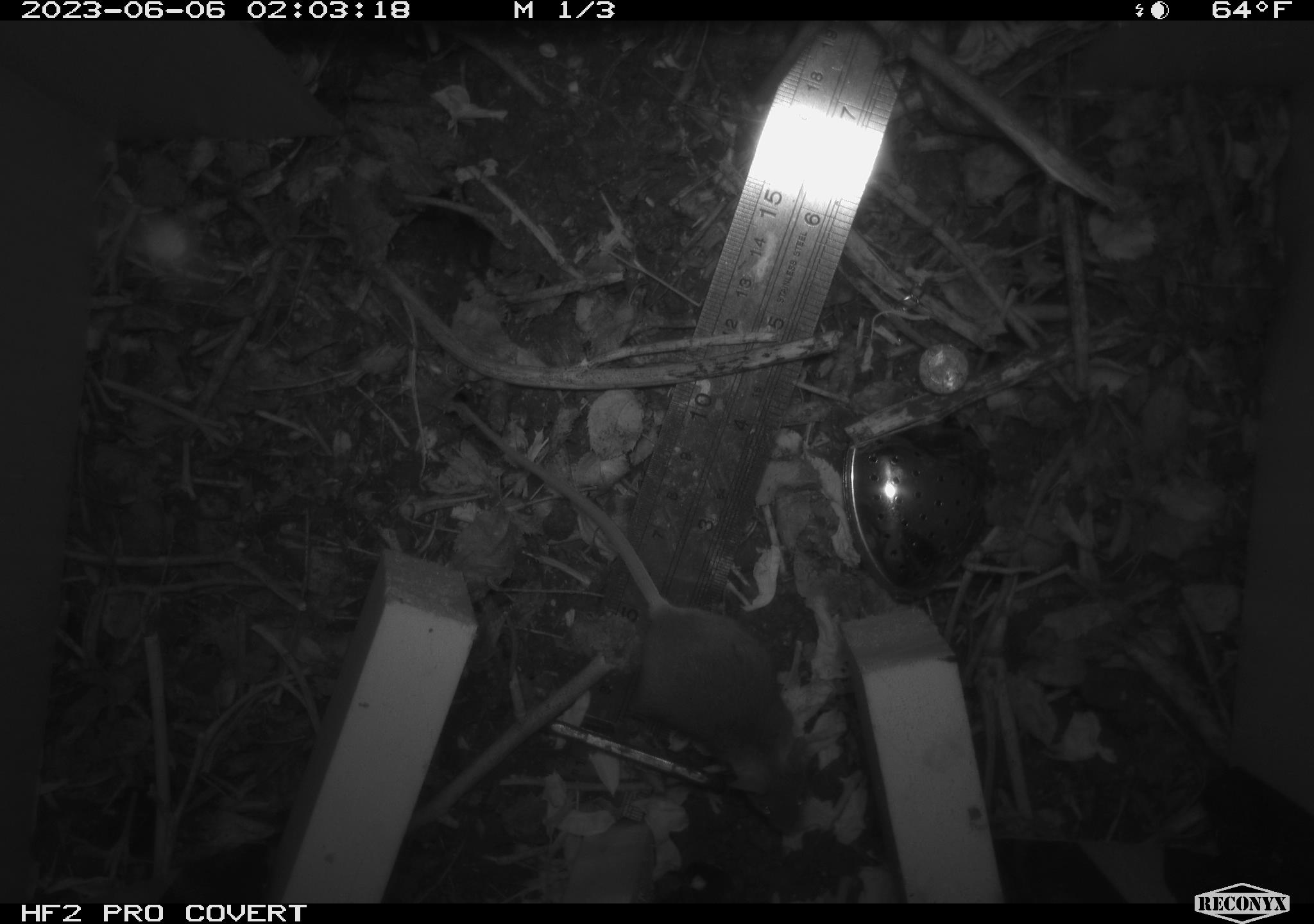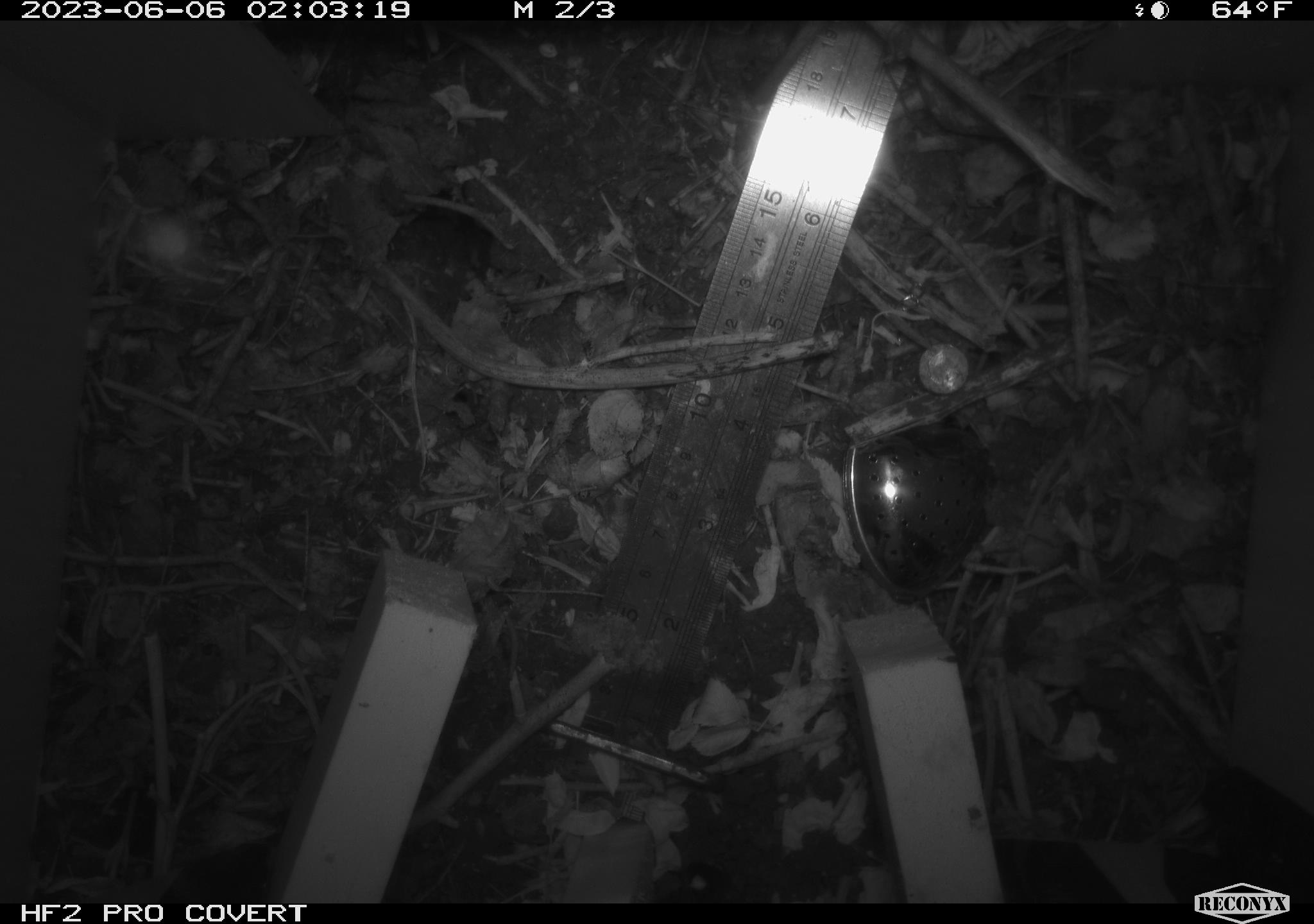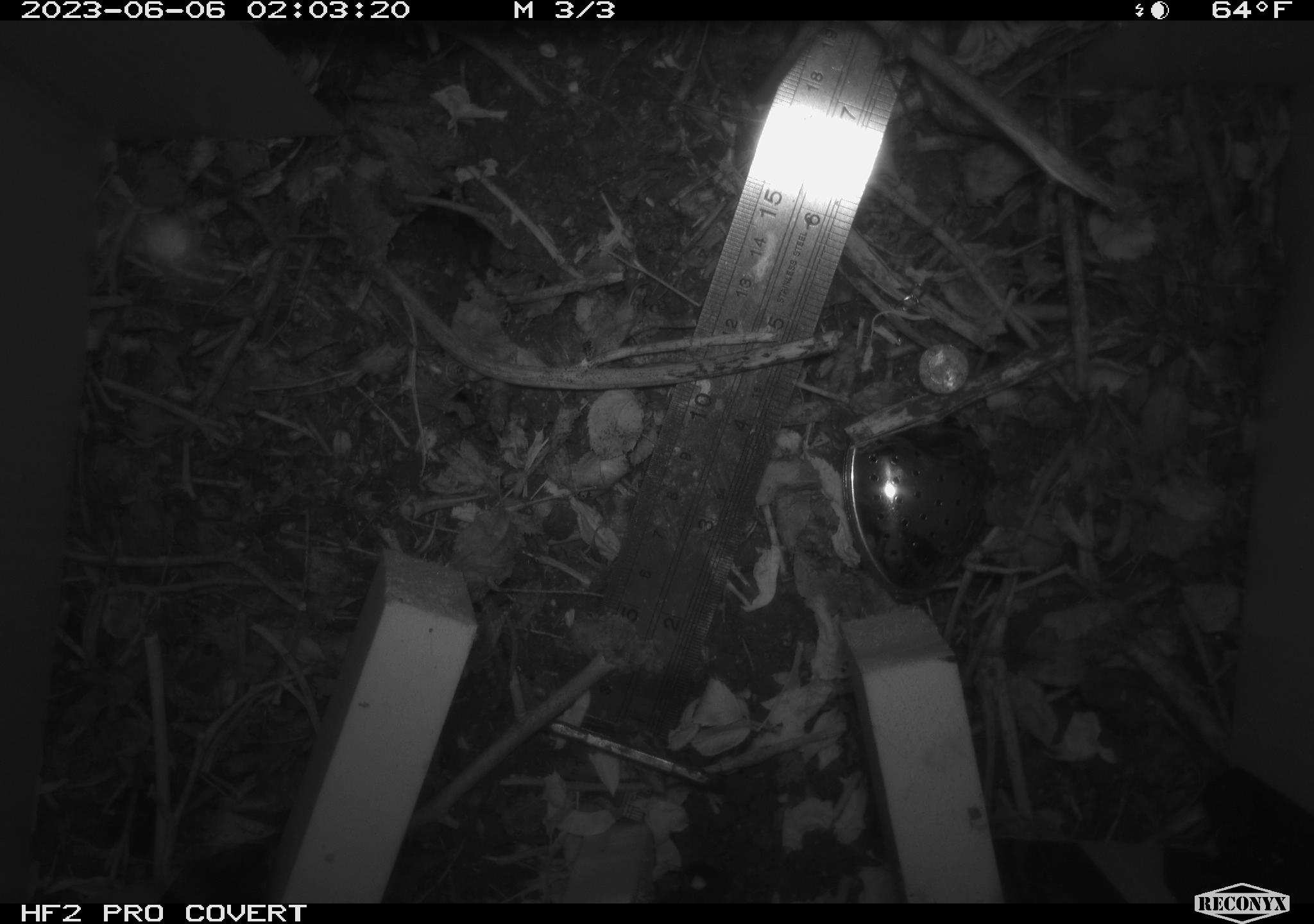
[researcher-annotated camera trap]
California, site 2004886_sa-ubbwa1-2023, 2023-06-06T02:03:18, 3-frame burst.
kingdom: Animalia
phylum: Chordata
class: Mammalia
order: Rodentia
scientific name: Rodentia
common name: rodent